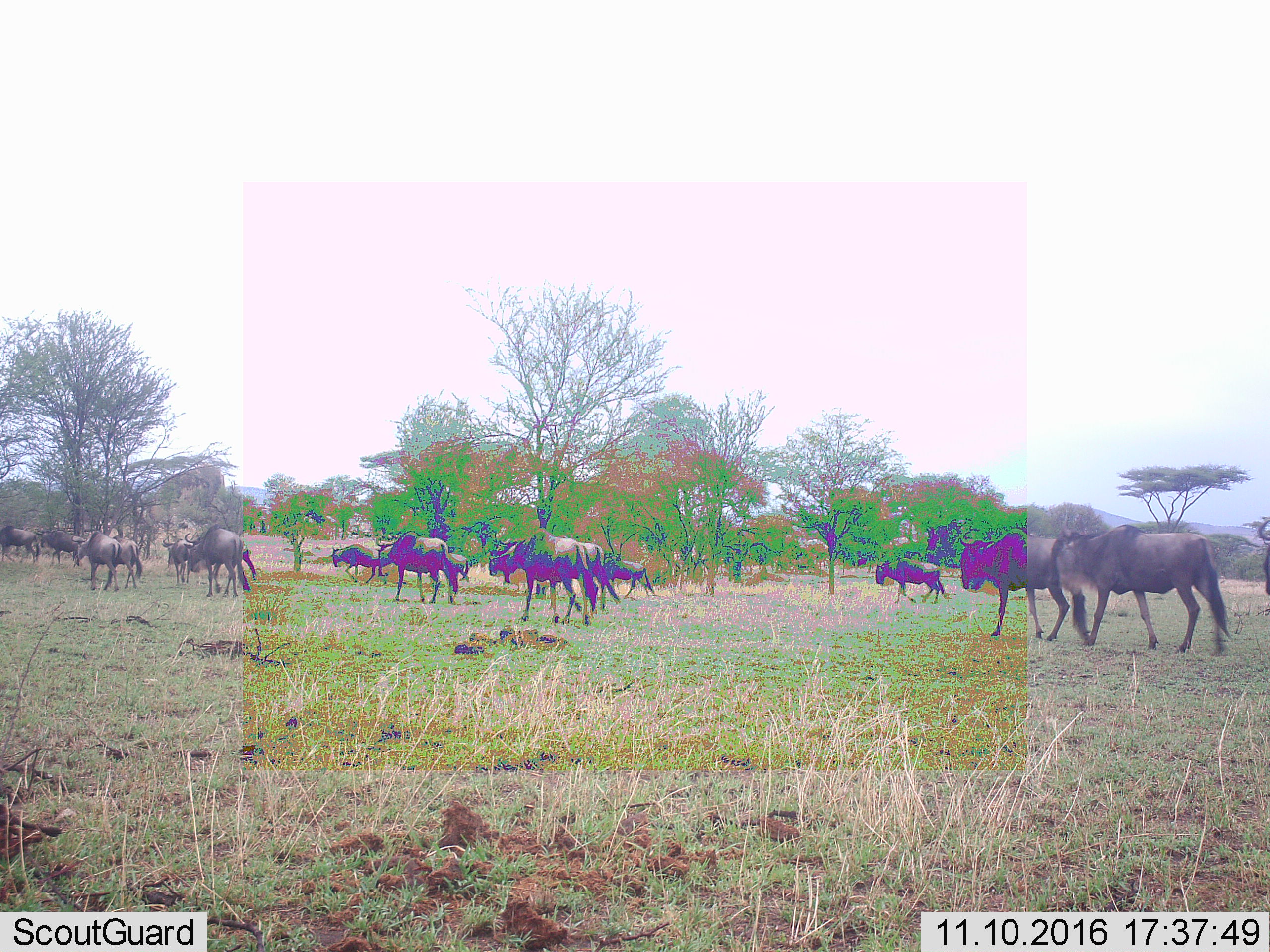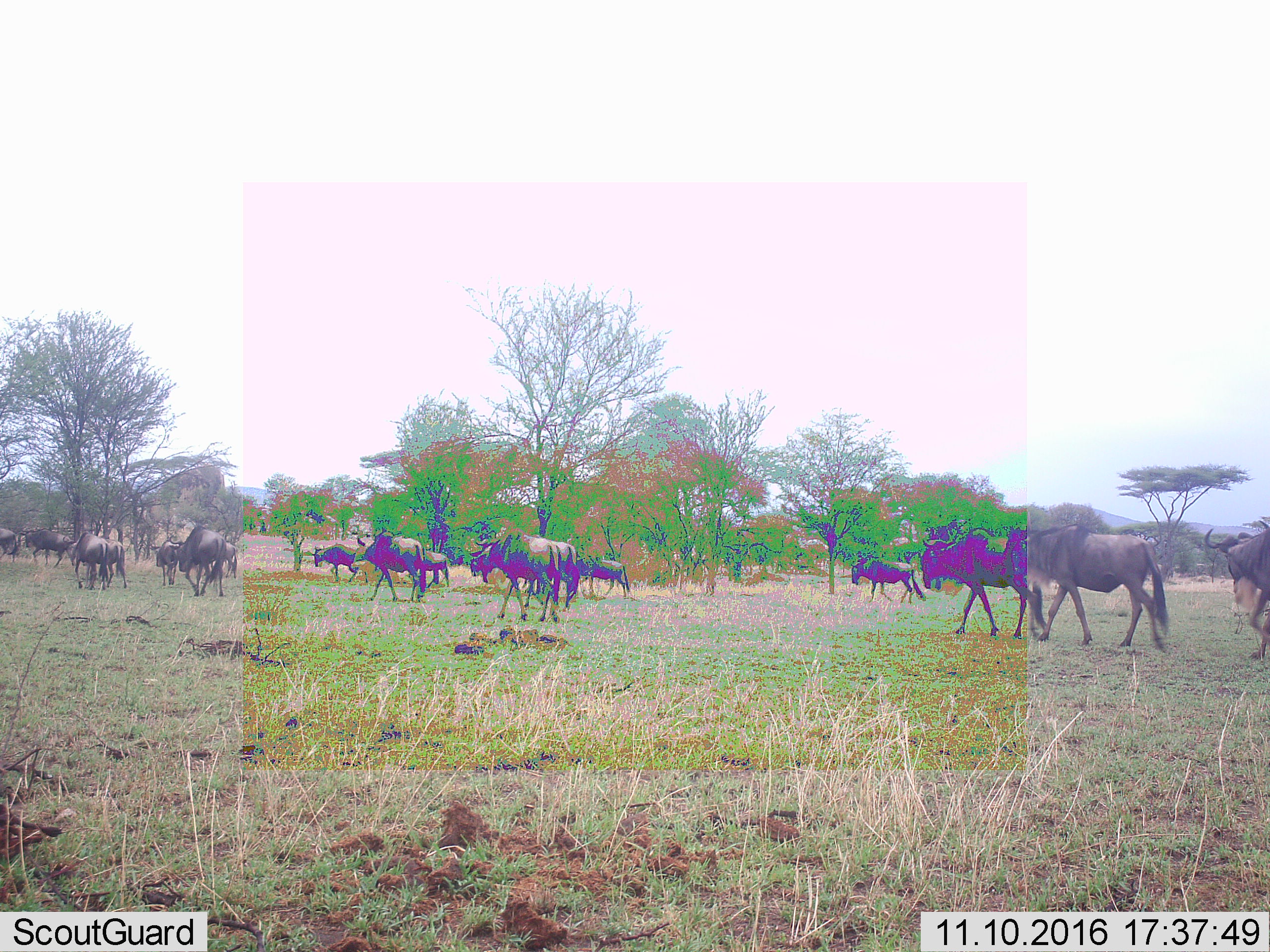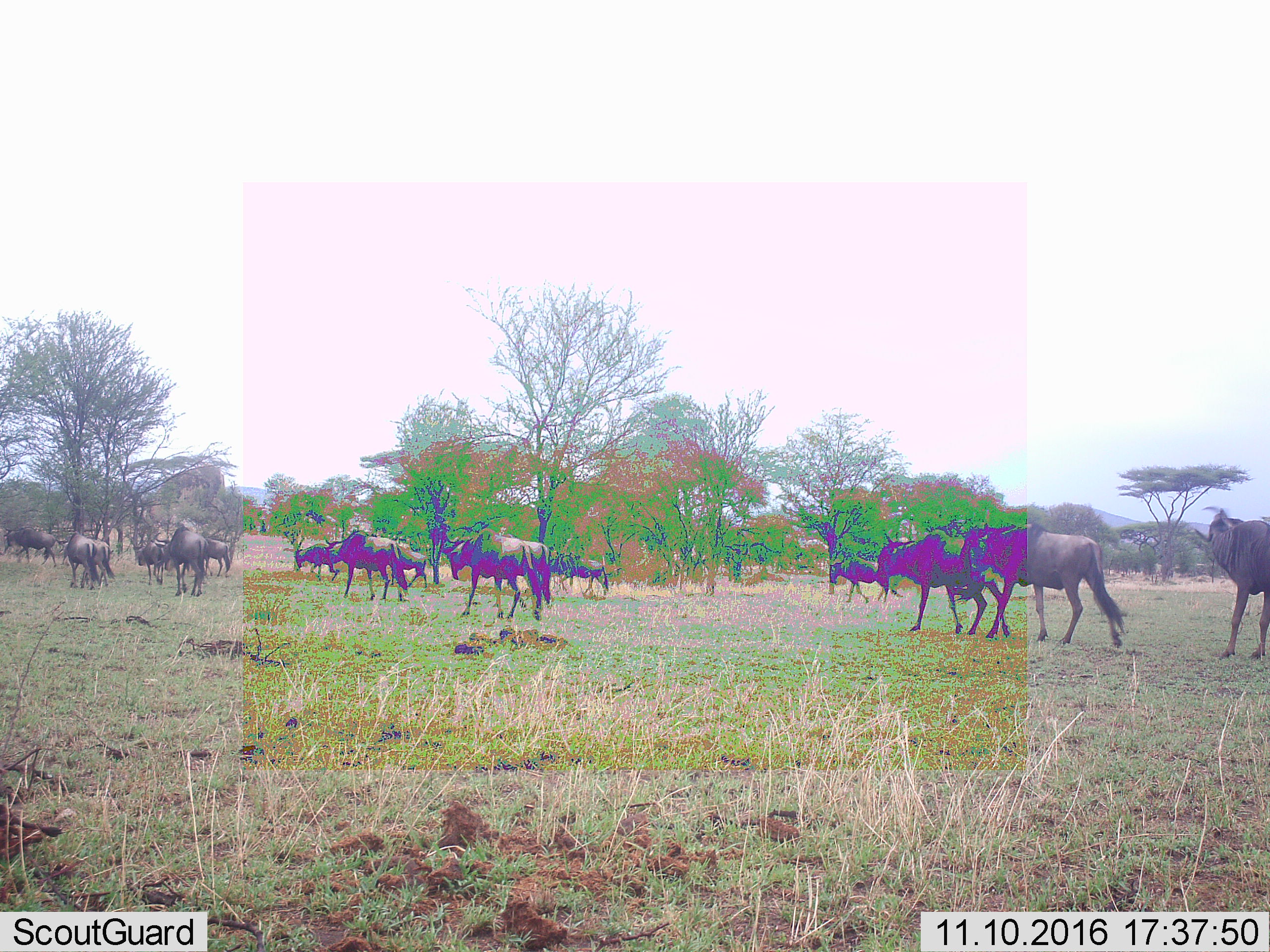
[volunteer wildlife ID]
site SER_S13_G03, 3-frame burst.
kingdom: Animalia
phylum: Chordata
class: Mammalia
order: Artiodactyla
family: Bovidae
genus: Connochaetes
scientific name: Connochaetes taurinus taurinus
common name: blue wildebeest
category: wildebeestblue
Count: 11-50.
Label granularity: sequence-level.